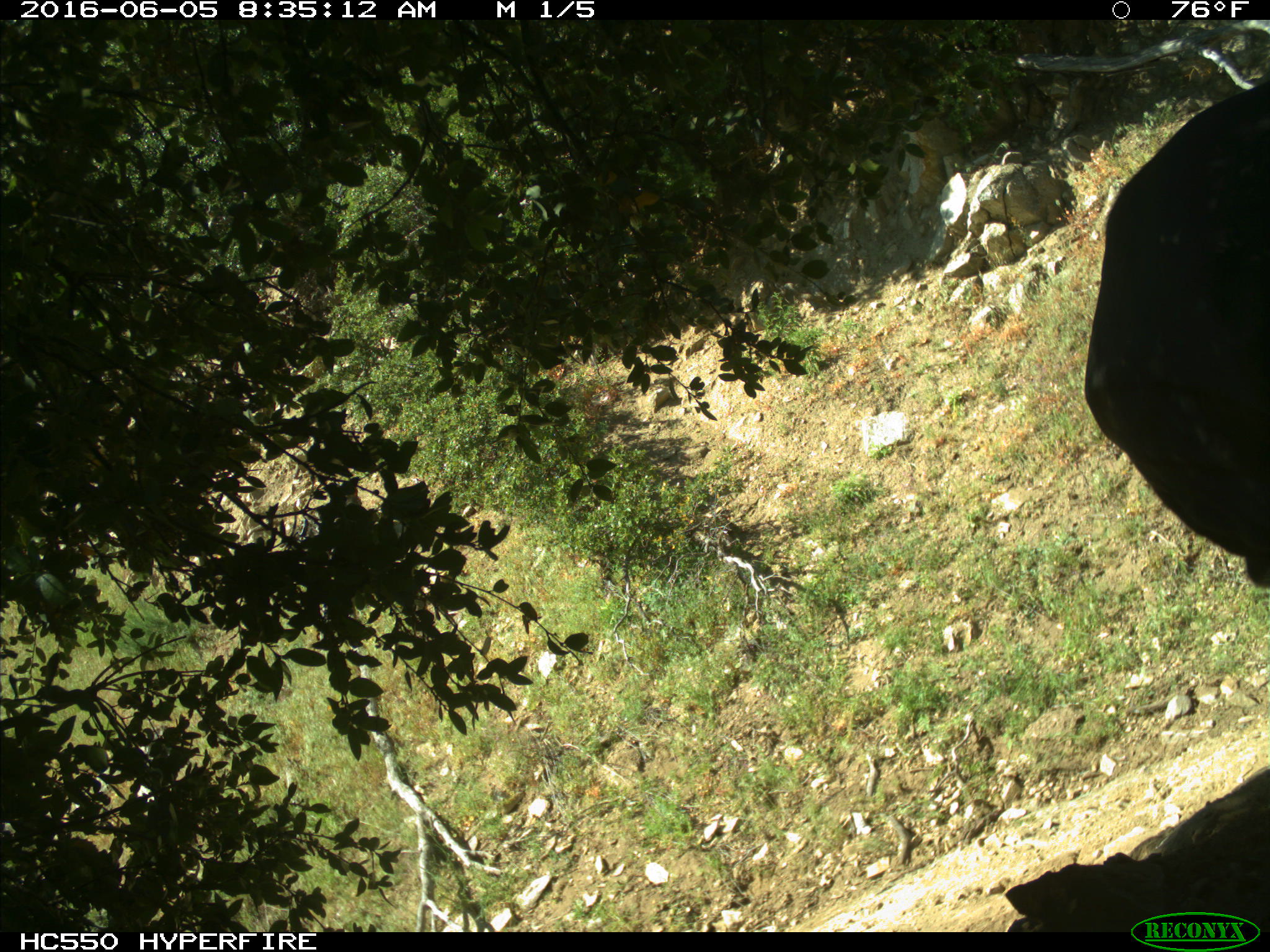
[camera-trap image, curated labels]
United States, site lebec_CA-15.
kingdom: Animalia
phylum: Chordata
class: Mammalia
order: Artiodactyla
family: Bovidae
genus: Bos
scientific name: Bos taurus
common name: domestic cow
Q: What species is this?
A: Bos taurus (domestic cow).